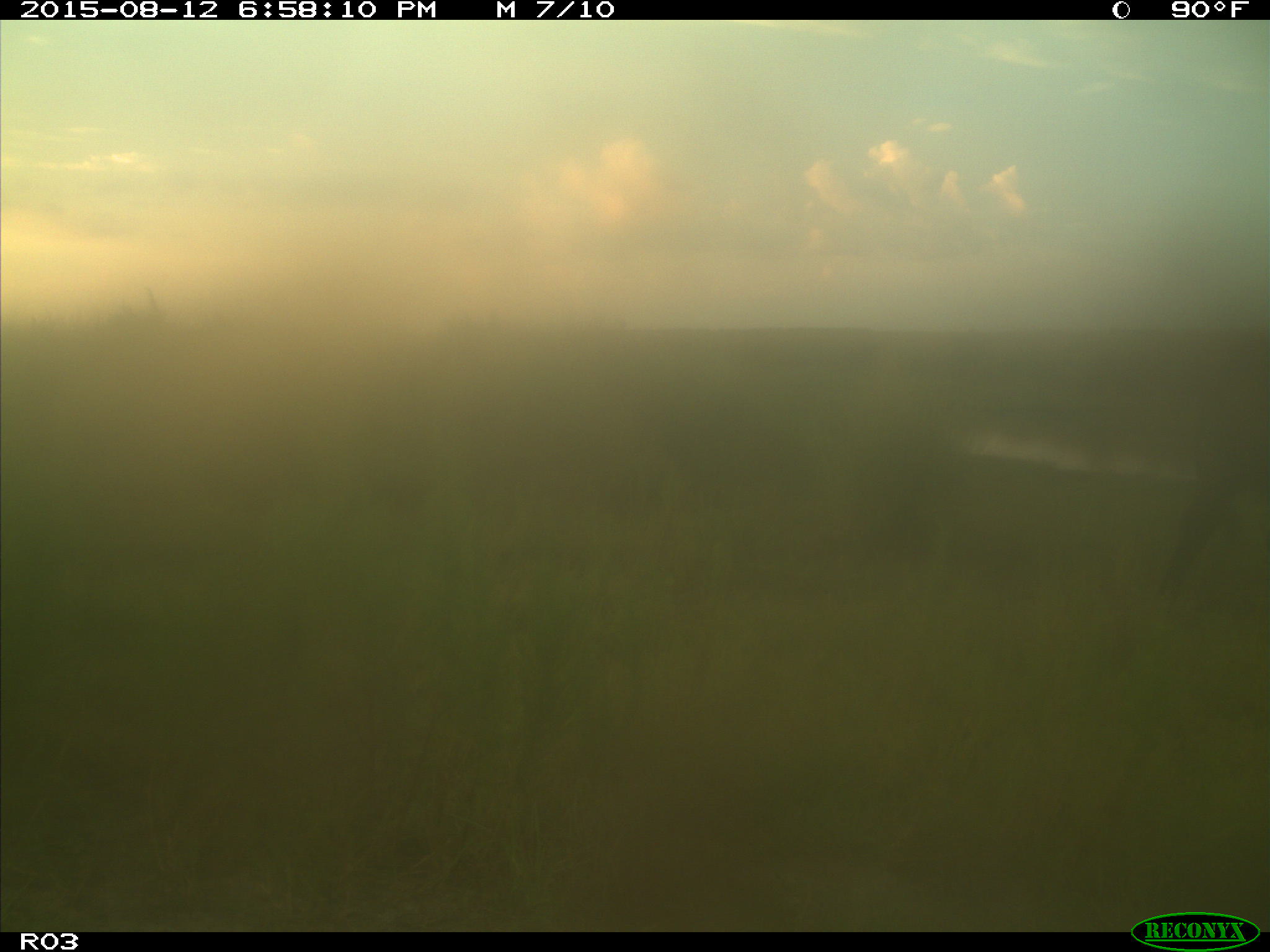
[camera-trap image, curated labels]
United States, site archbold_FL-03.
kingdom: Animalia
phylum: Chordata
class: Mammalia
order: Artiodactyla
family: Bovidae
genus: Bos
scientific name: Bos taurus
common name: domestic cow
Bos taurus (domestic cow).